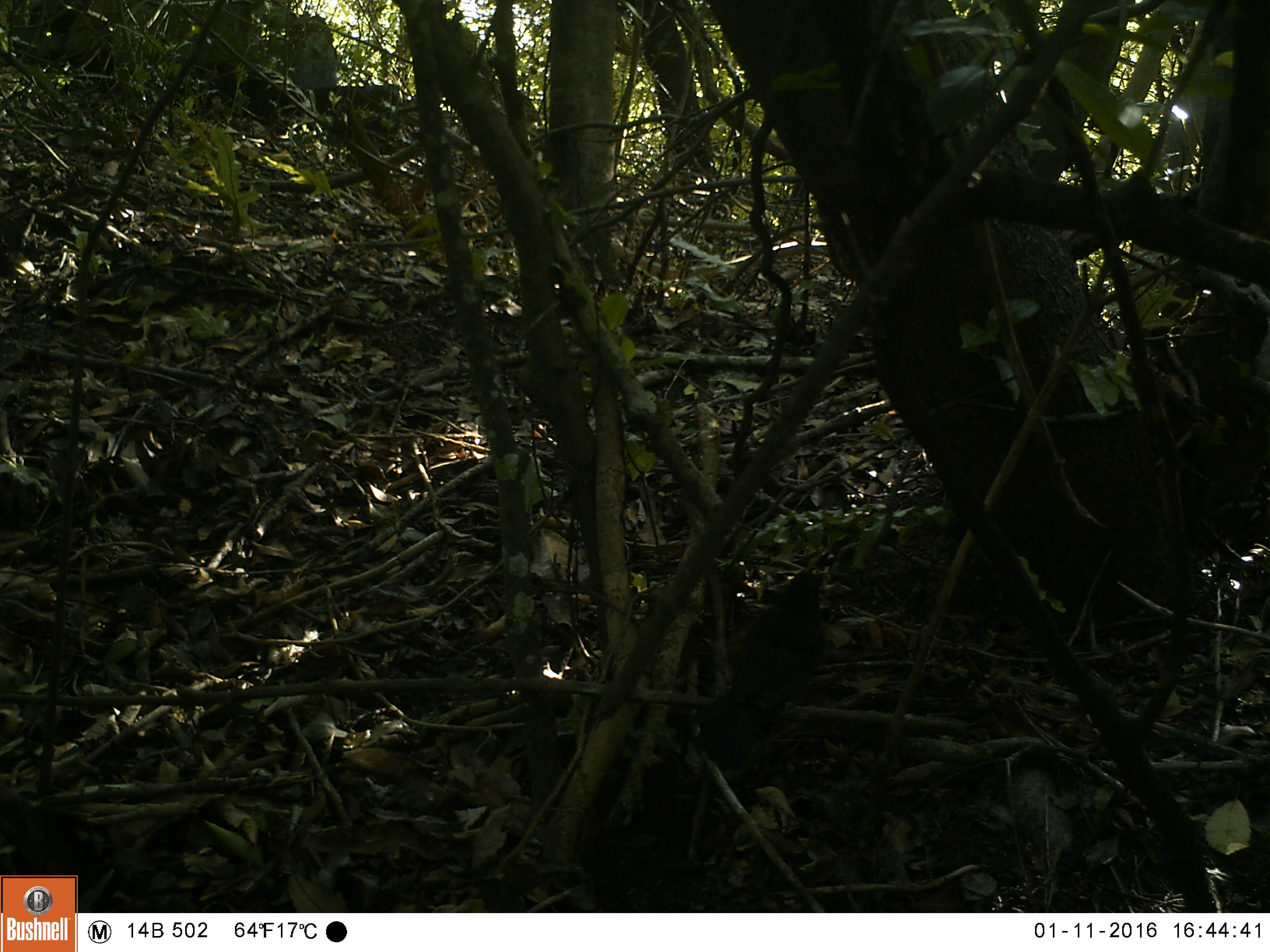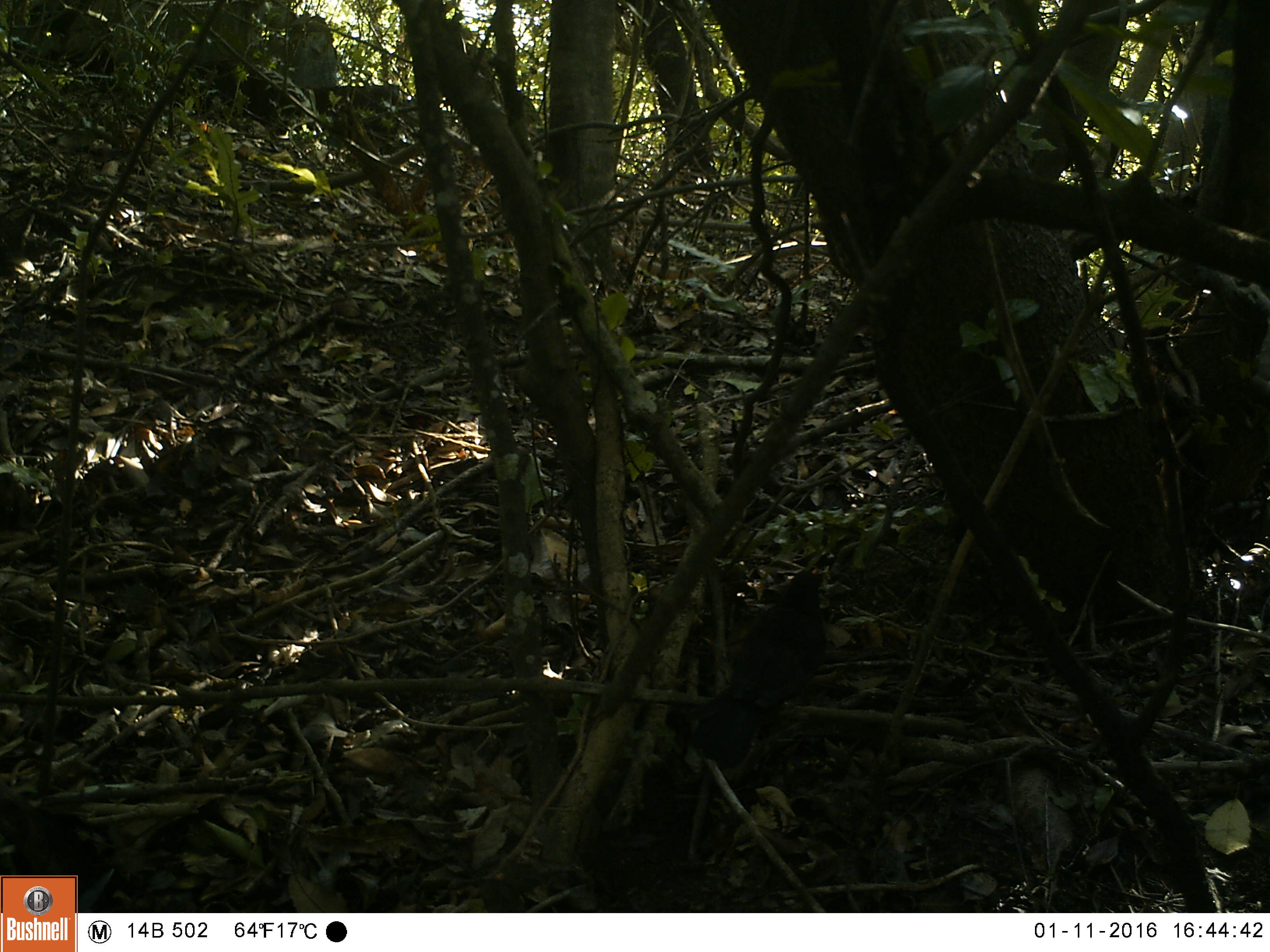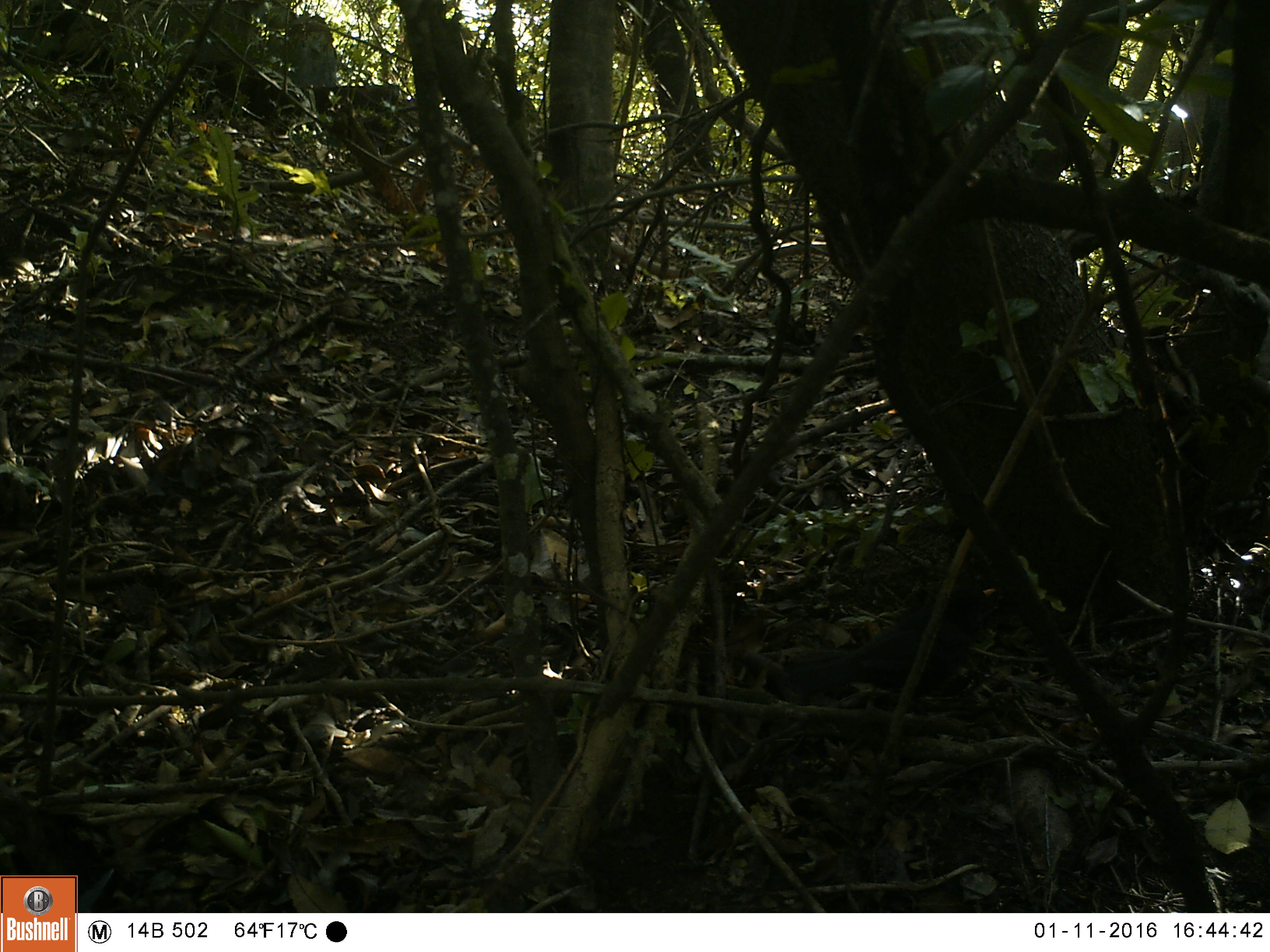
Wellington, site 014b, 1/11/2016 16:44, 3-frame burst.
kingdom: Animalia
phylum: Chordata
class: Aves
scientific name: Aves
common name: bird